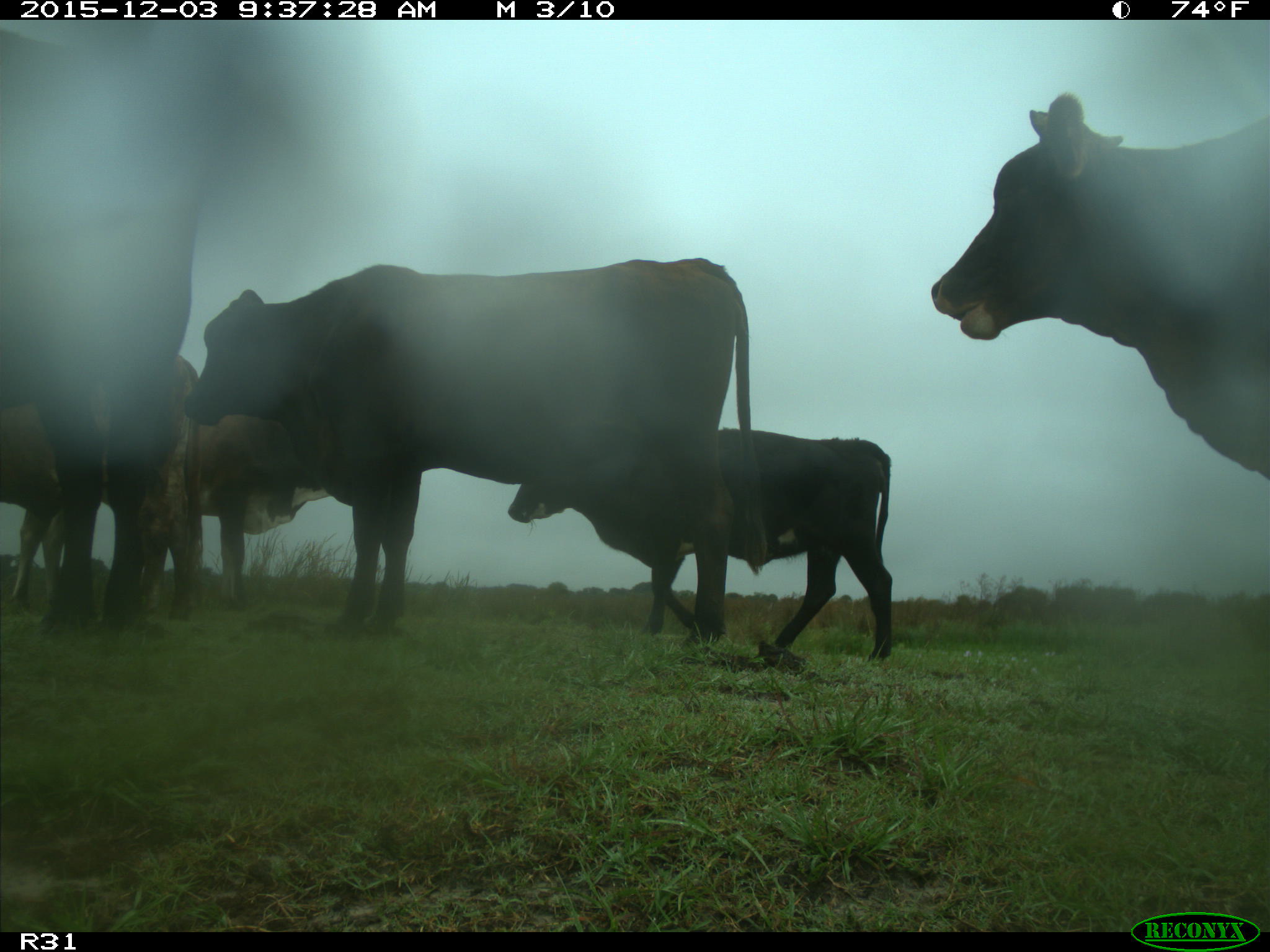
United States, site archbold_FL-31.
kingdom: Animalia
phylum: Chordata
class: Mammalia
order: Artiodactyla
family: Bovidae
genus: Bos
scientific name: Bos taurus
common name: domestic cow